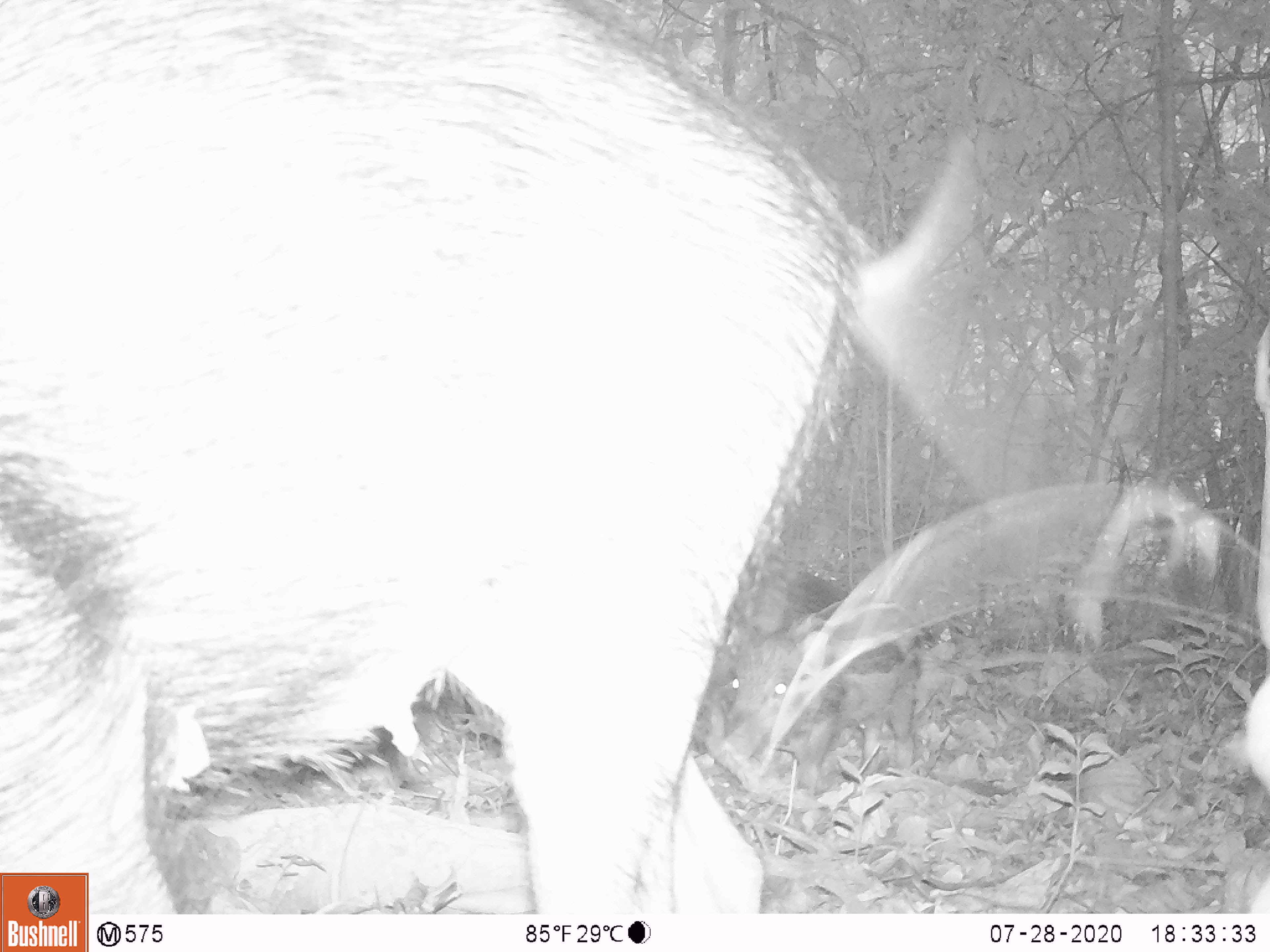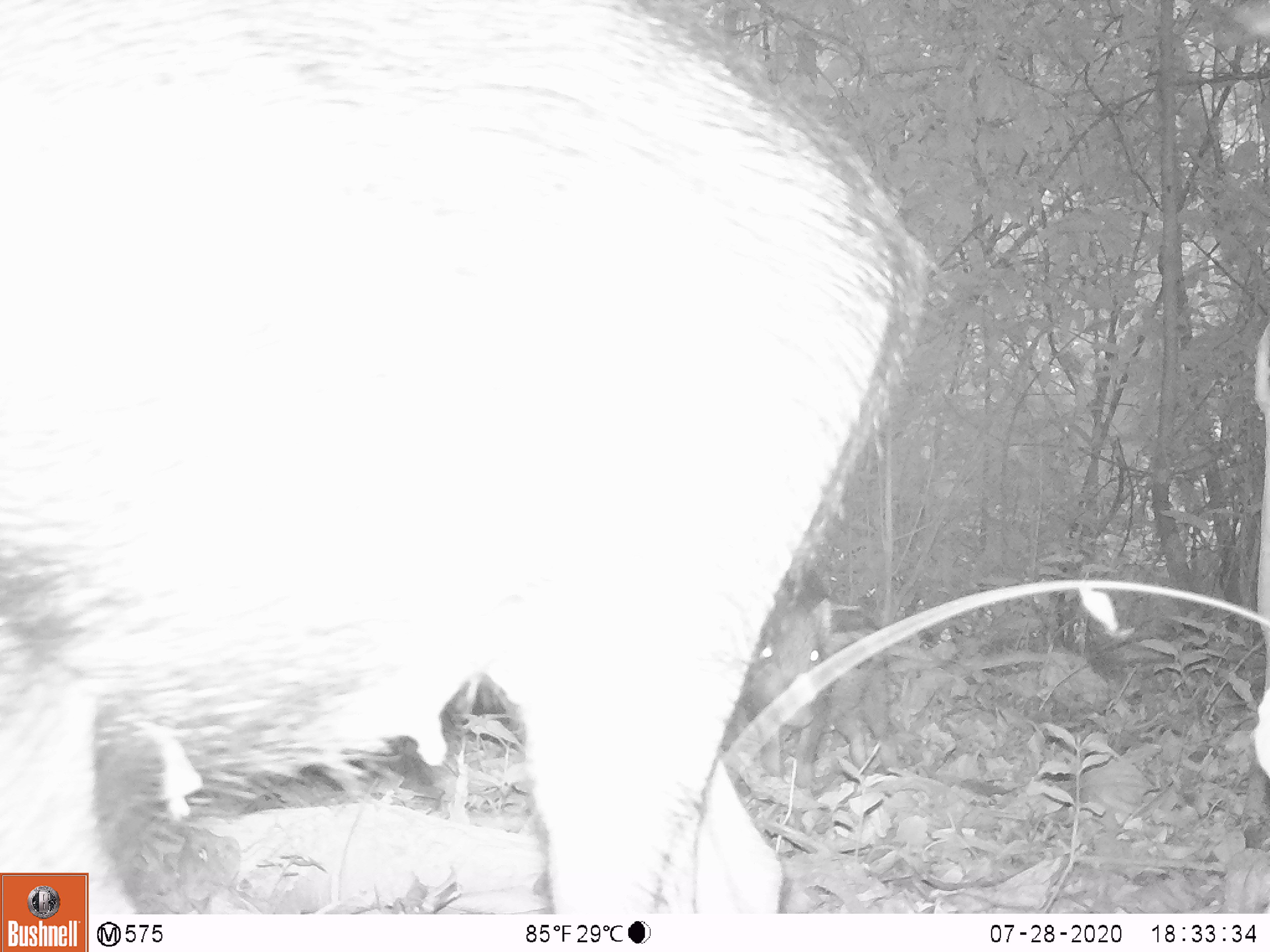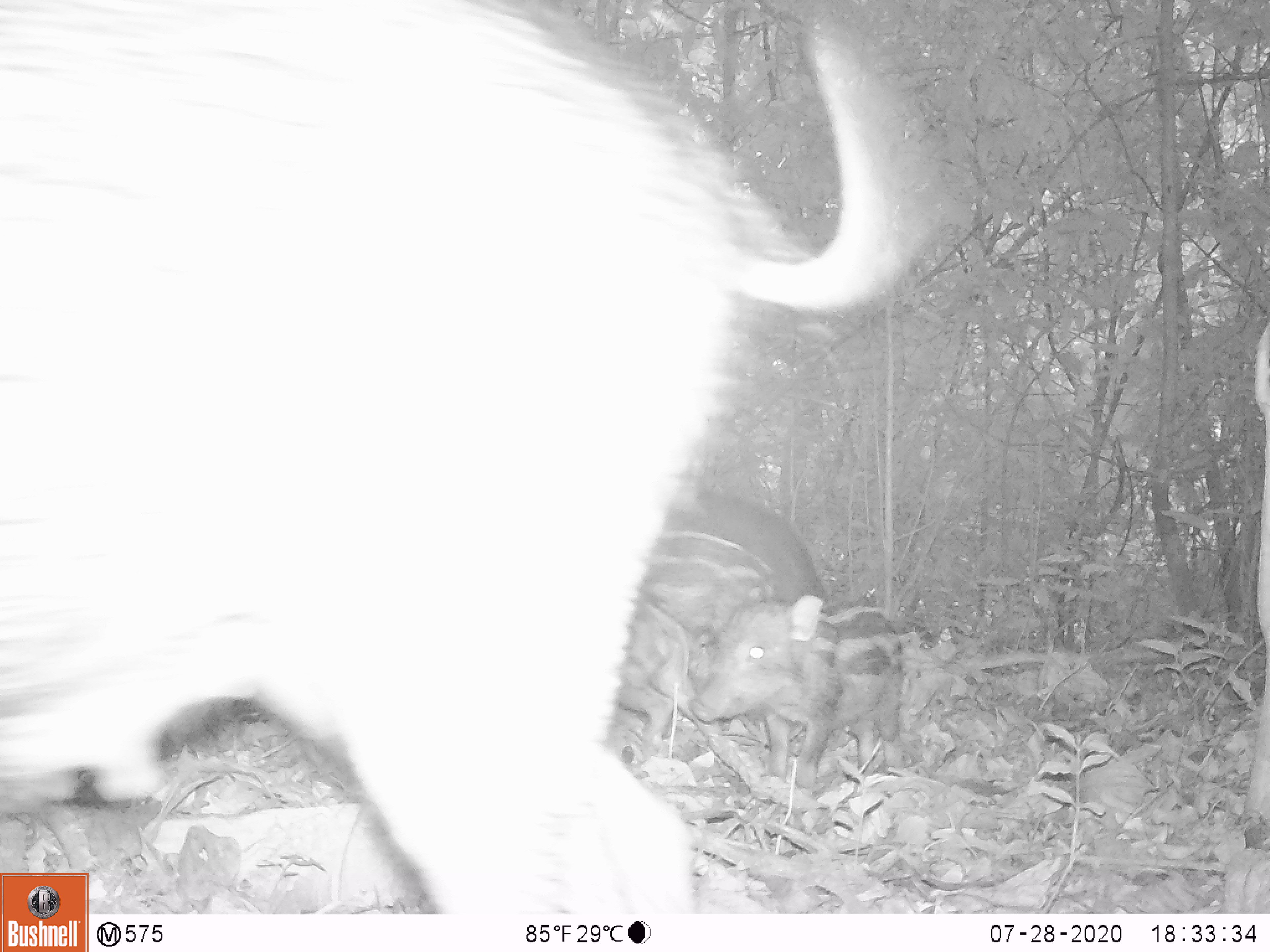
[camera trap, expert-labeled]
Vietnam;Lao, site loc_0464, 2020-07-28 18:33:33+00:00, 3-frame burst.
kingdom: Animalia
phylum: Chordata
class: Mammalia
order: Artiodactyla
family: Suidae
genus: Sus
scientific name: Sus scrofa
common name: eurasian wild pig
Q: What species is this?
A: Eurasian wild pig (Sus scrofa).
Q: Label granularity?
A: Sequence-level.